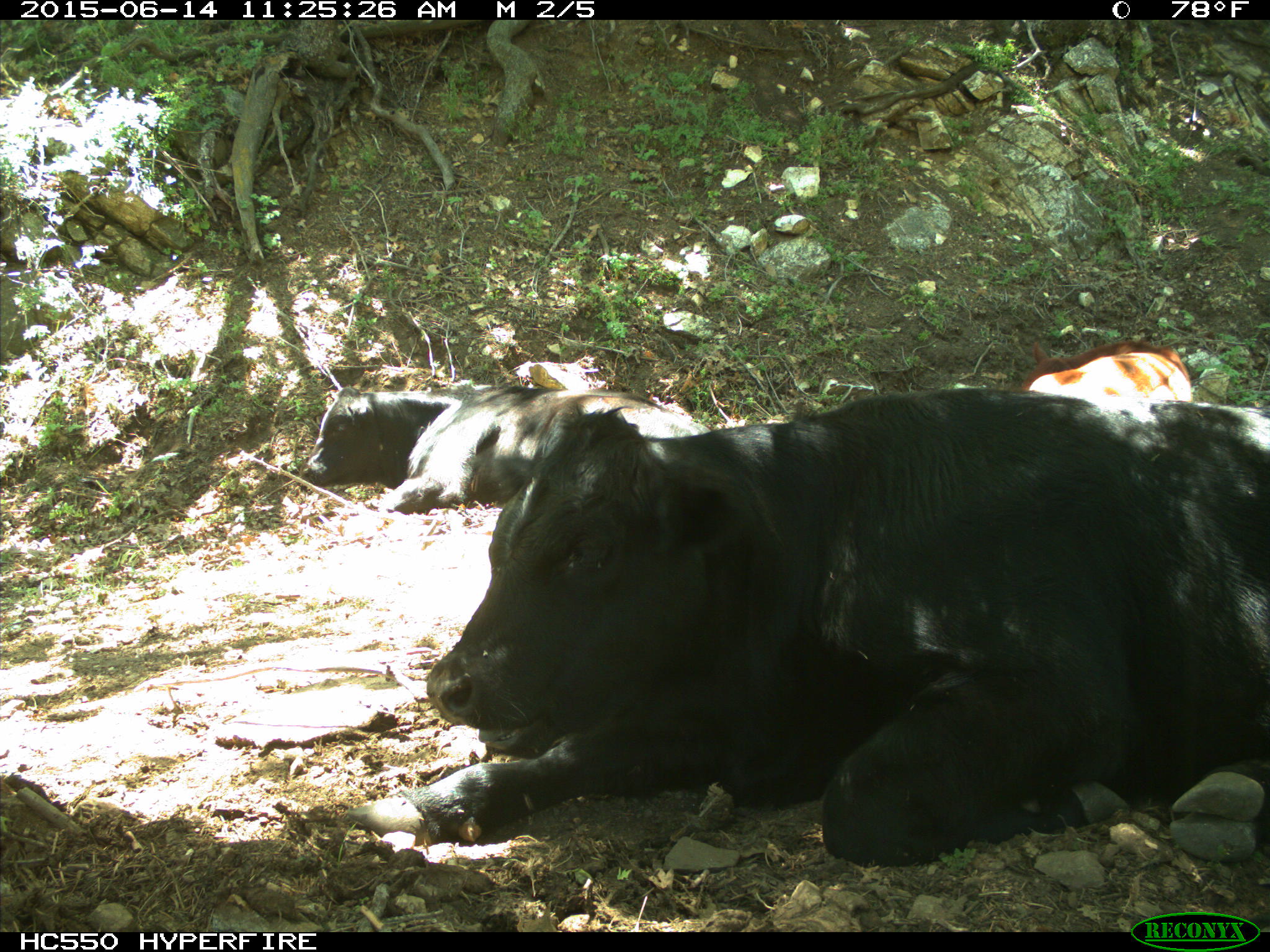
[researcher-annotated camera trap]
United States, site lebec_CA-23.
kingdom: Animalia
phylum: Chordata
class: Mammalia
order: Artiodactyla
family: Bovidae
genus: Bos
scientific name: Bos taurus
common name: domestic cow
Bos taurus (domestic cow).